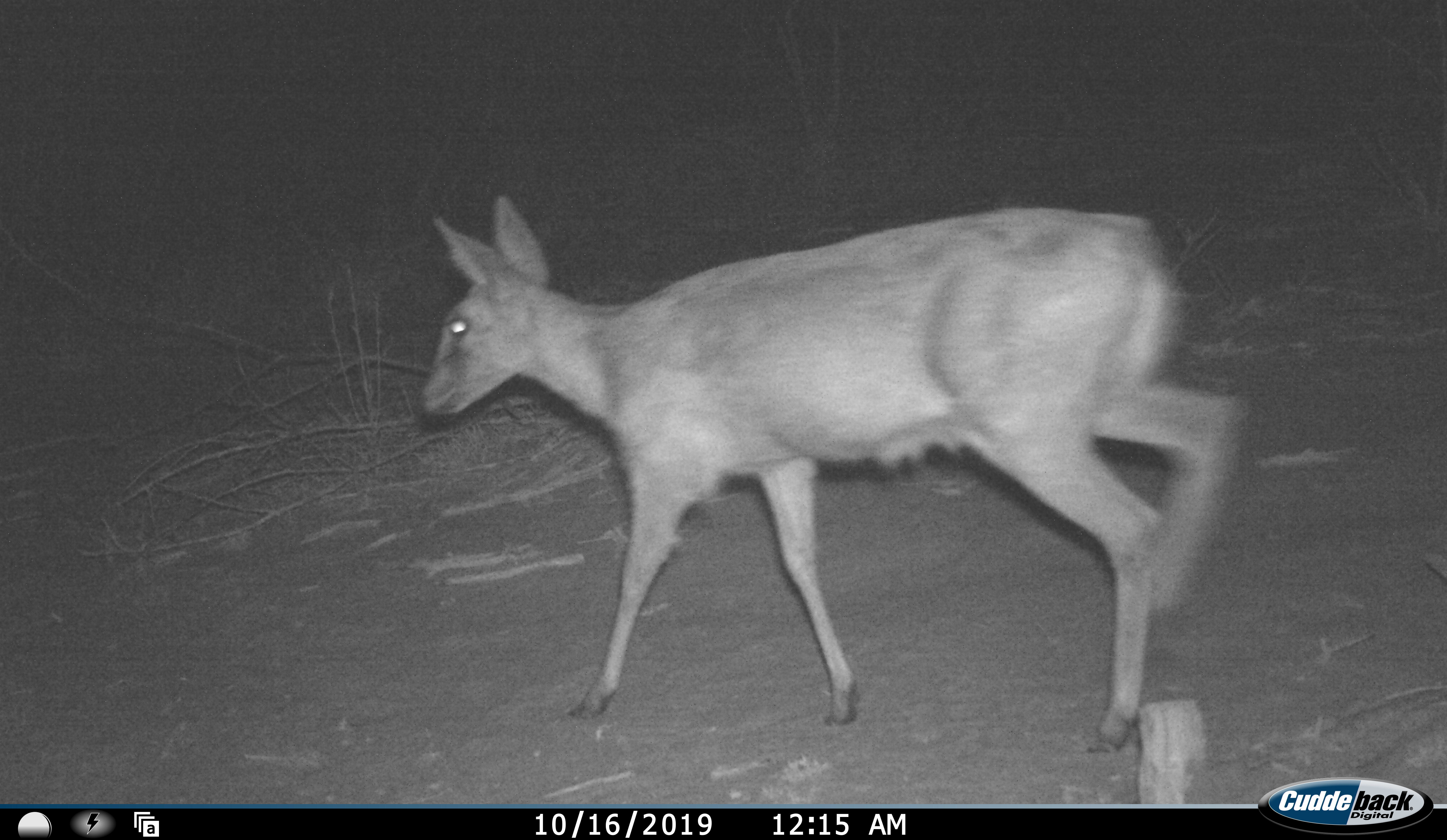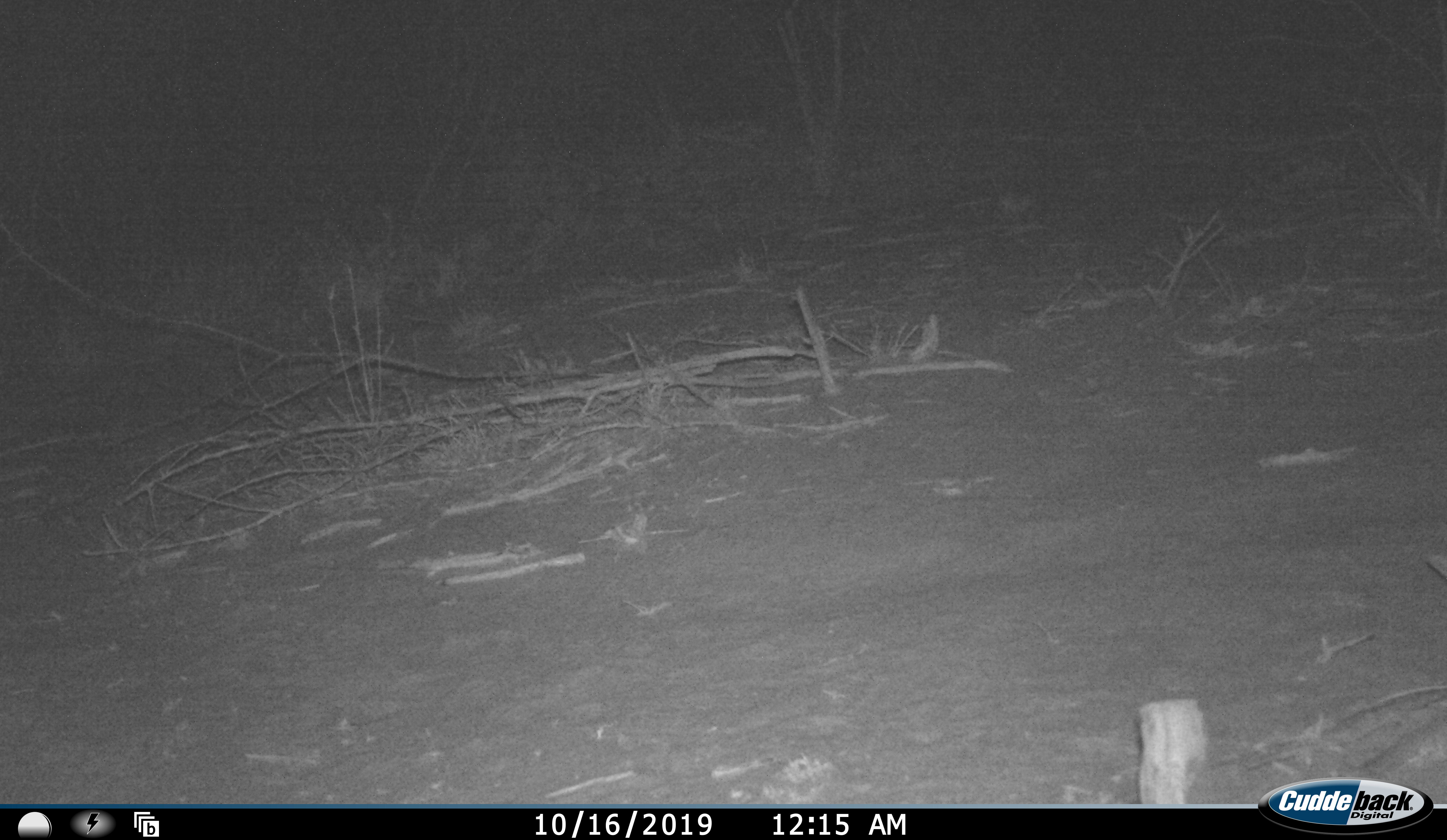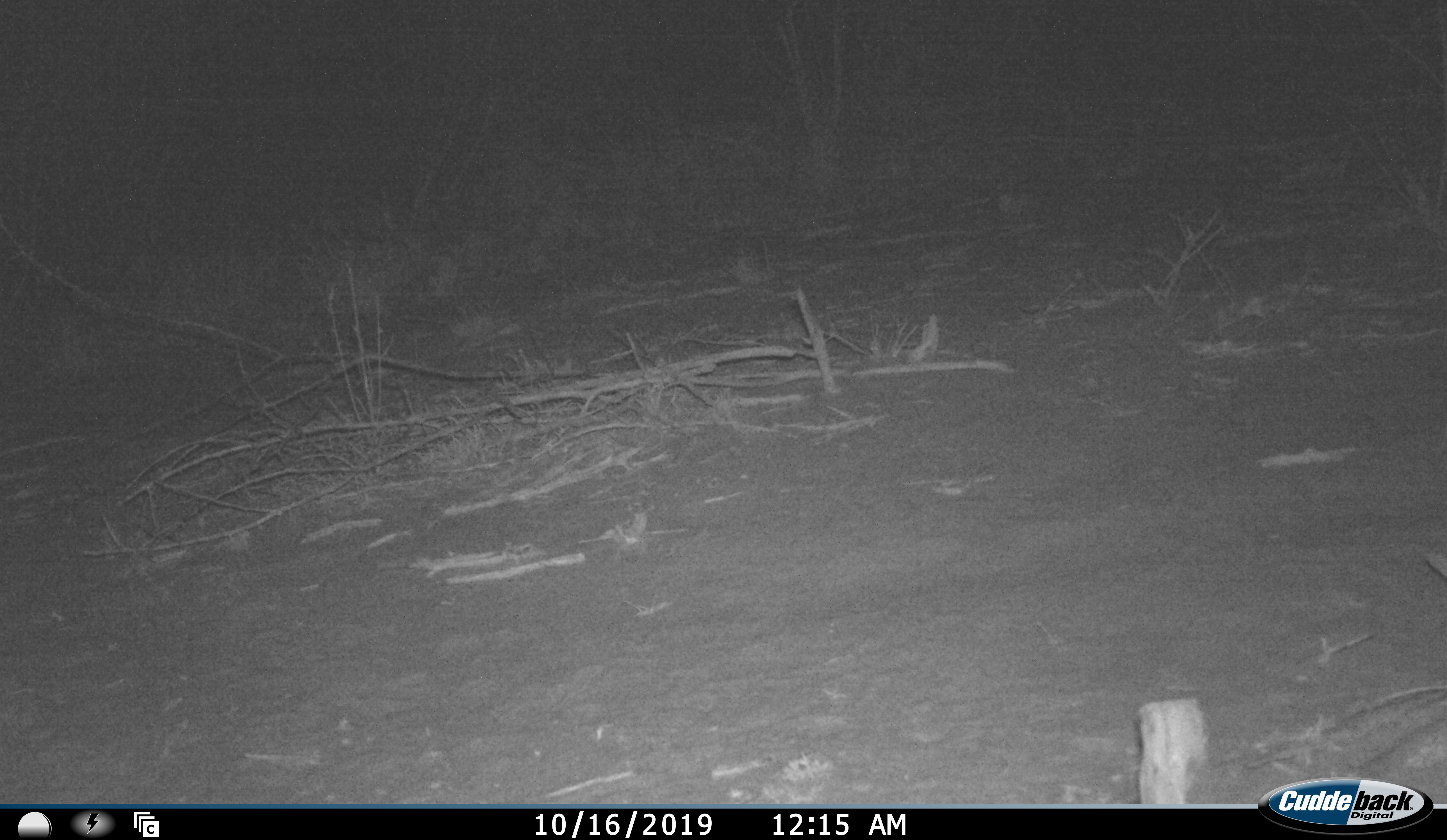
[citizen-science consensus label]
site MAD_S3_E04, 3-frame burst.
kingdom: Animalia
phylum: Chordata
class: Mammalia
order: Artiodactyla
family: Bovidae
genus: Sylvicapra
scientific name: Sylvicapra grimmia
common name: common duiker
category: duikercommongrey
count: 1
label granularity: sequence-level